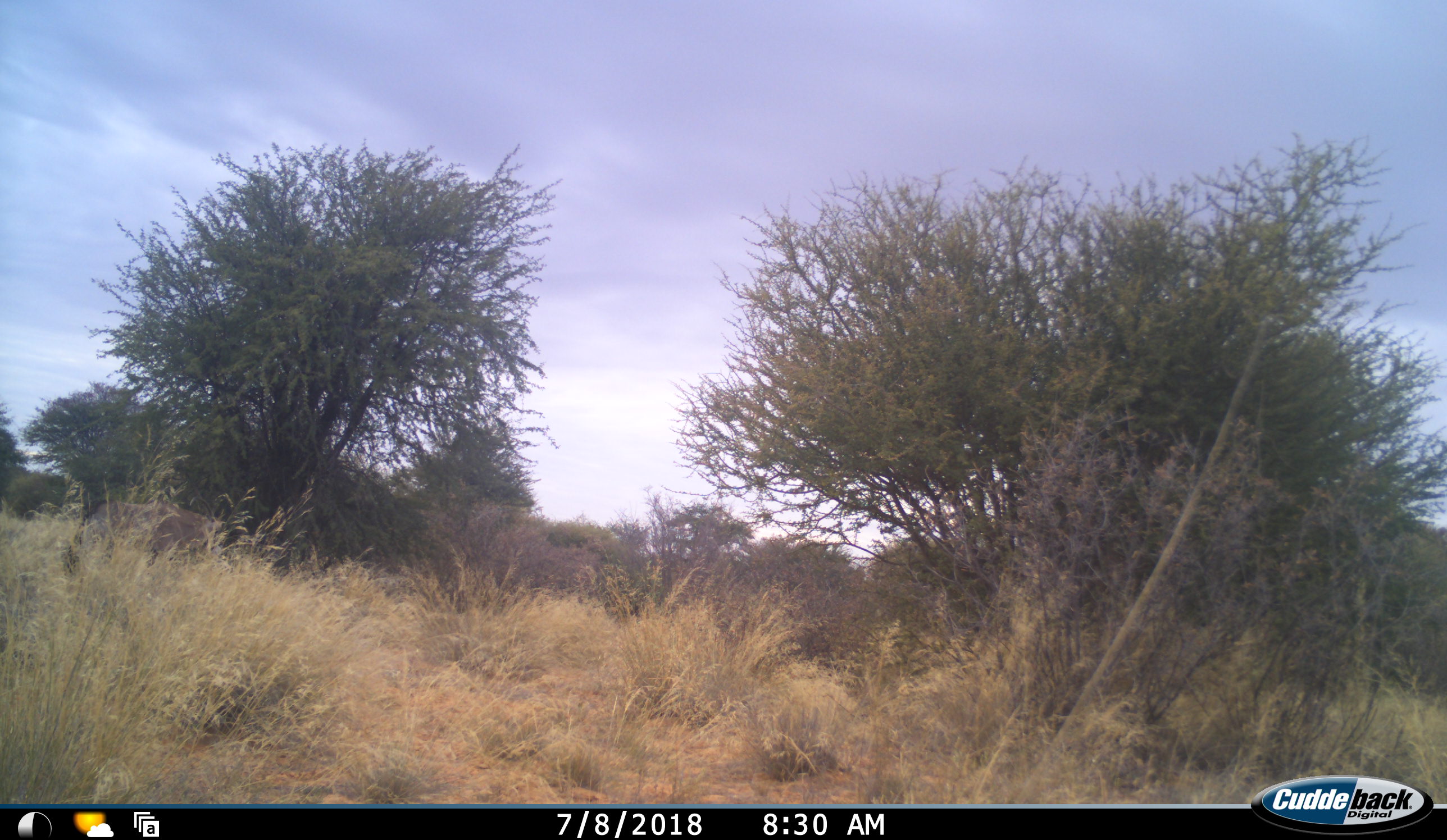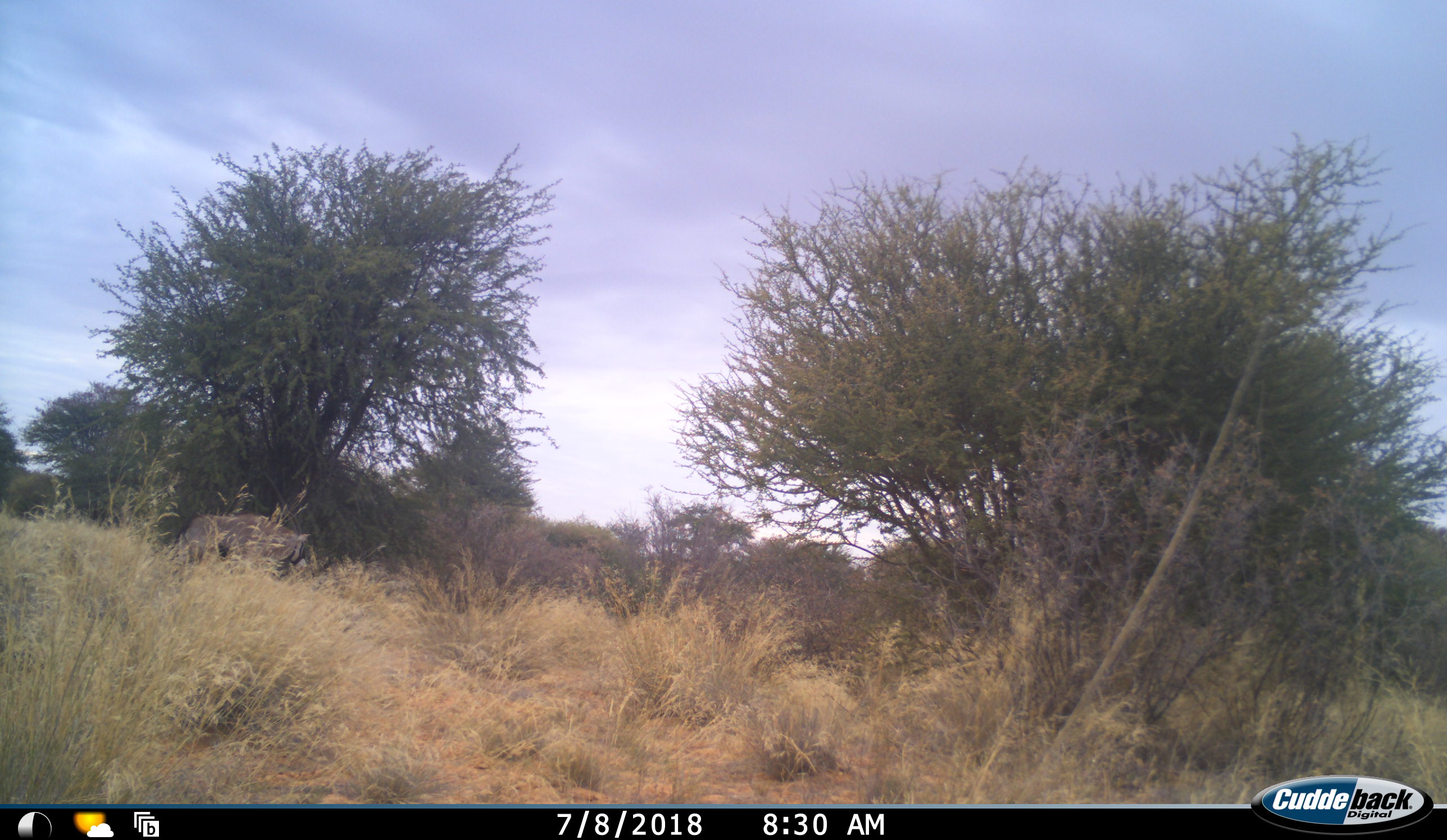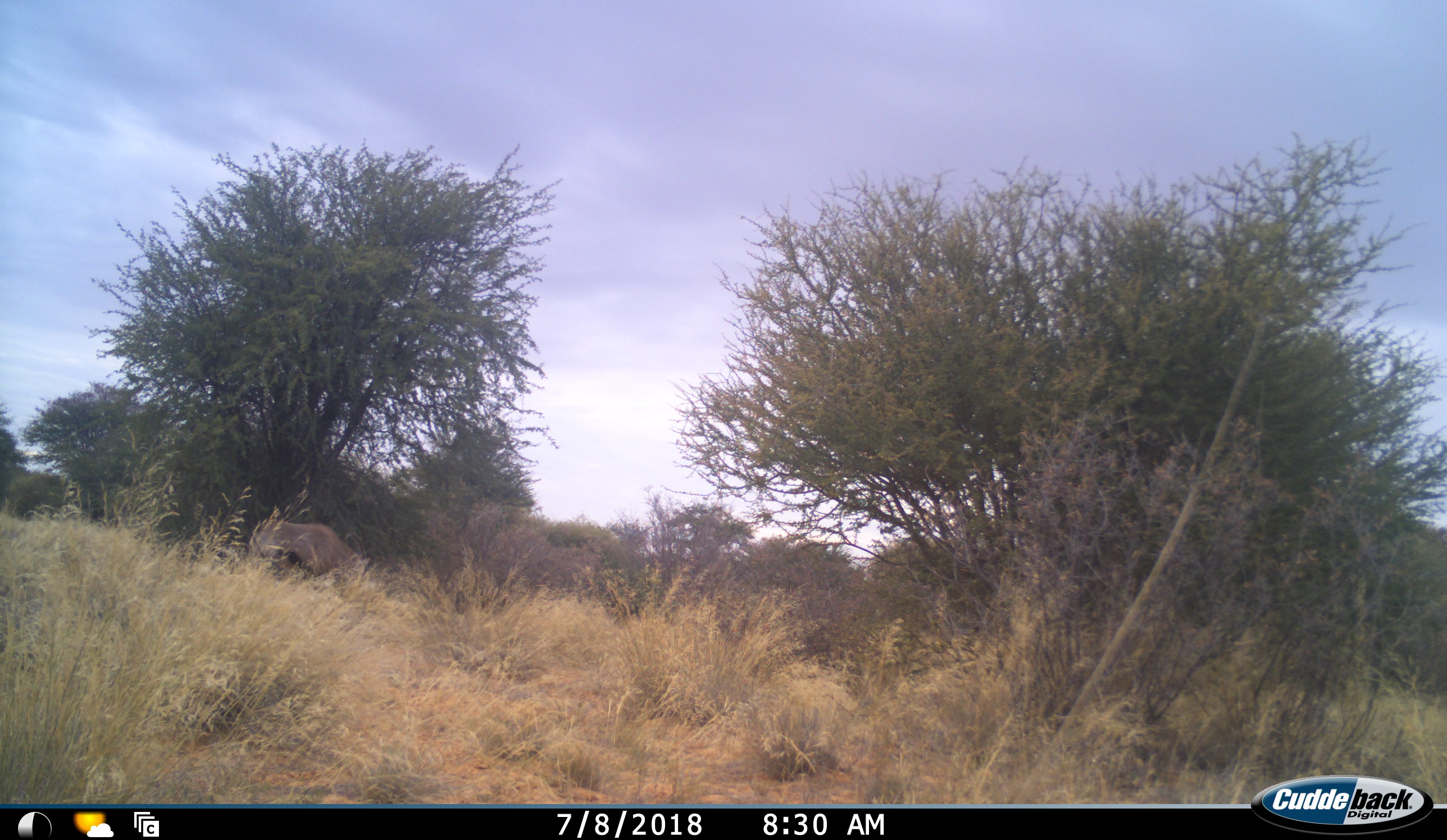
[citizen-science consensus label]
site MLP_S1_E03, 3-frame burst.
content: unidentified animal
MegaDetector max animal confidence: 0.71